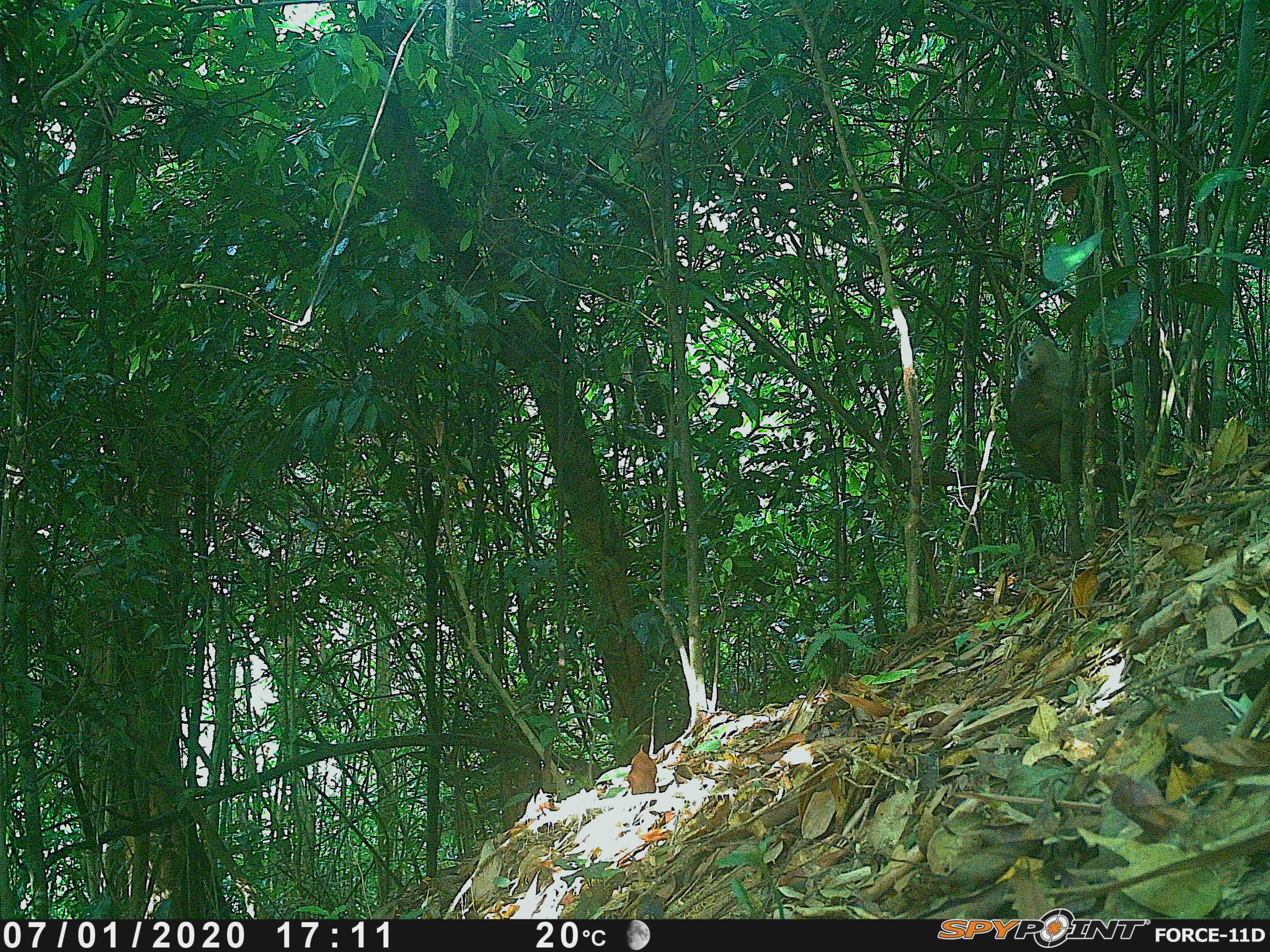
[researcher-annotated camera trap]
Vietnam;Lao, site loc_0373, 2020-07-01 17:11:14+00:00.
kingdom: Animalia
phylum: Chordata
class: Mammalia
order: Primates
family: Cercopithecidae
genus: Macaca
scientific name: Macaca nemestrina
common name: pig-tailed macaque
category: pig tailed macaque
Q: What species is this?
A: Pig tailed macaque (pig-tailed macaque) (Macaca nemestrina).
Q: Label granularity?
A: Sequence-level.